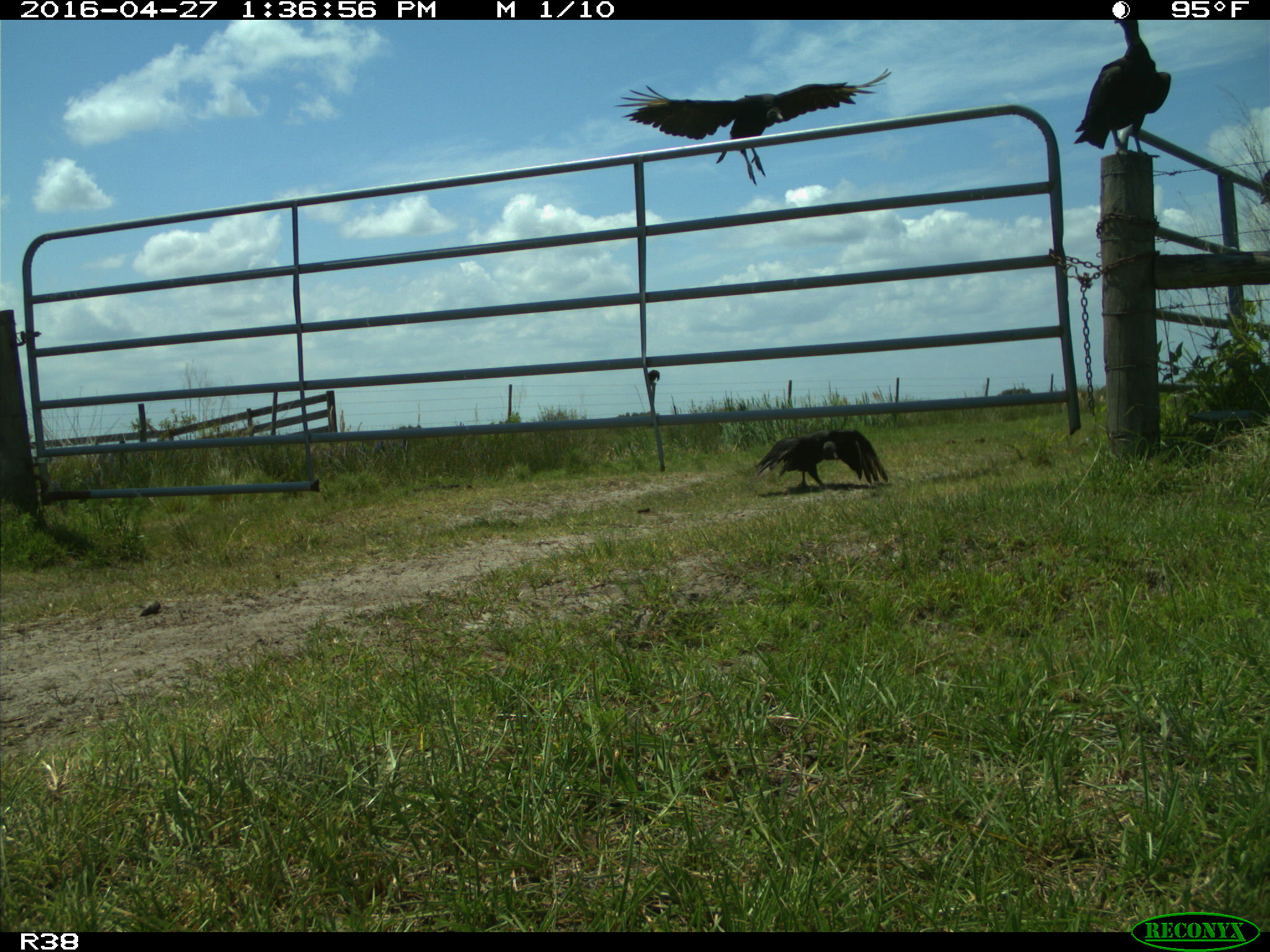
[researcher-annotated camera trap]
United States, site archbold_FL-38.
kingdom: Animalia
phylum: Chordata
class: Aves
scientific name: Aves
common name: birds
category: unidentified bird